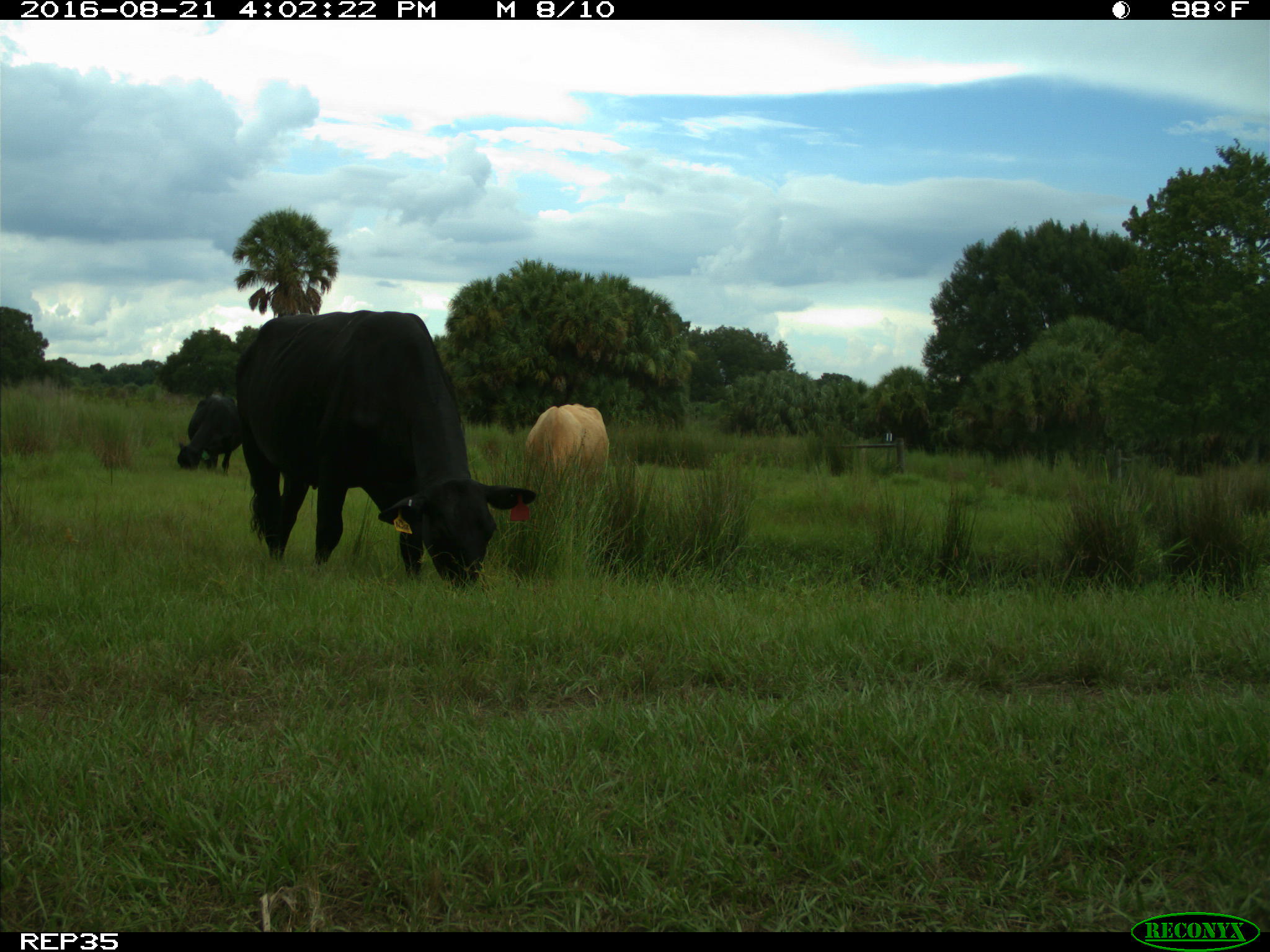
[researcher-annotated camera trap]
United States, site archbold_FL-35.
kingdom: Animalia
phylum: Chordata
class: Mammalia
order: Artiodactyla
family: Bovidae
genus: Bos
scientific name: Bos taurus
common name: domestic cow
Bos taurus (domestic cow).